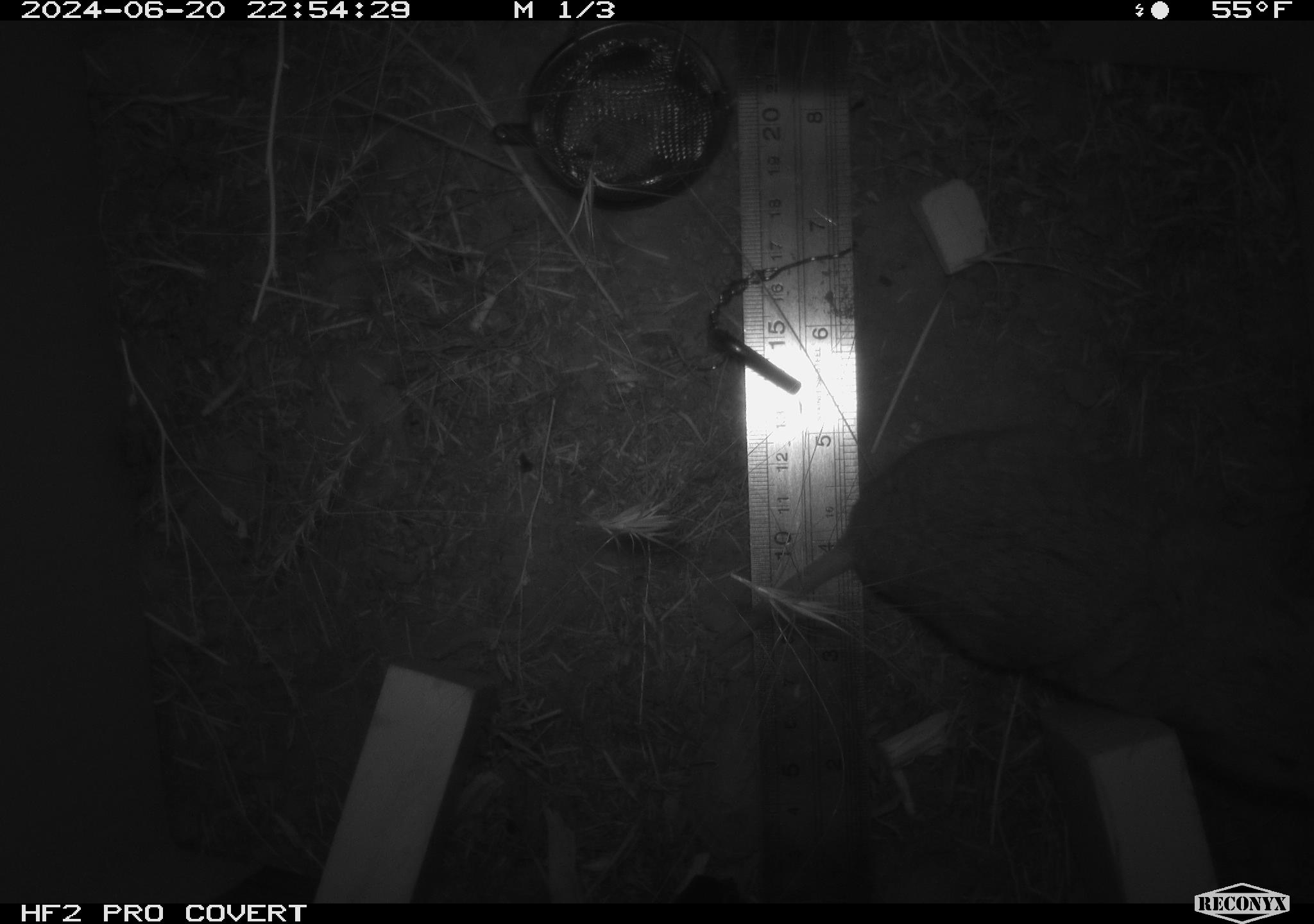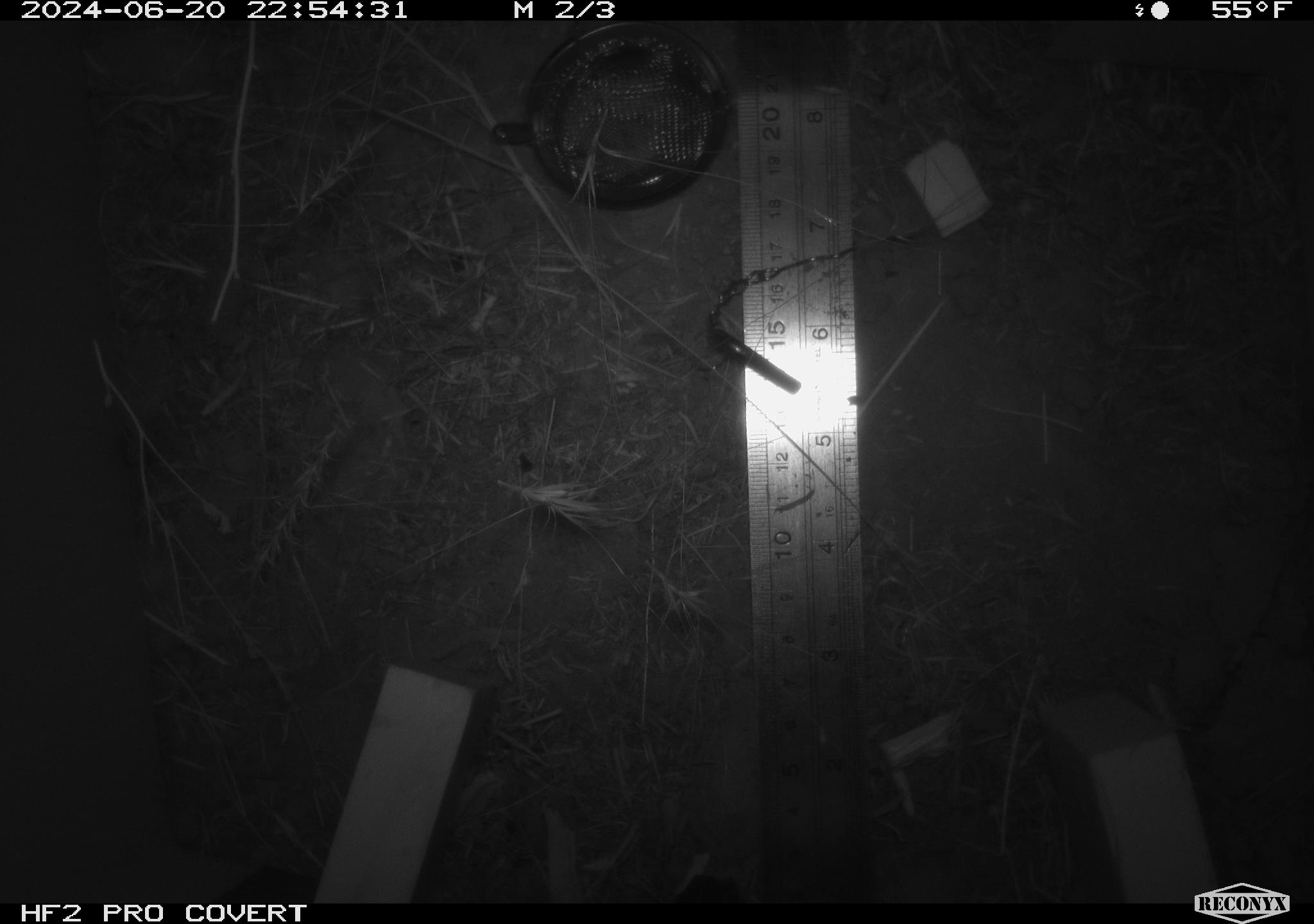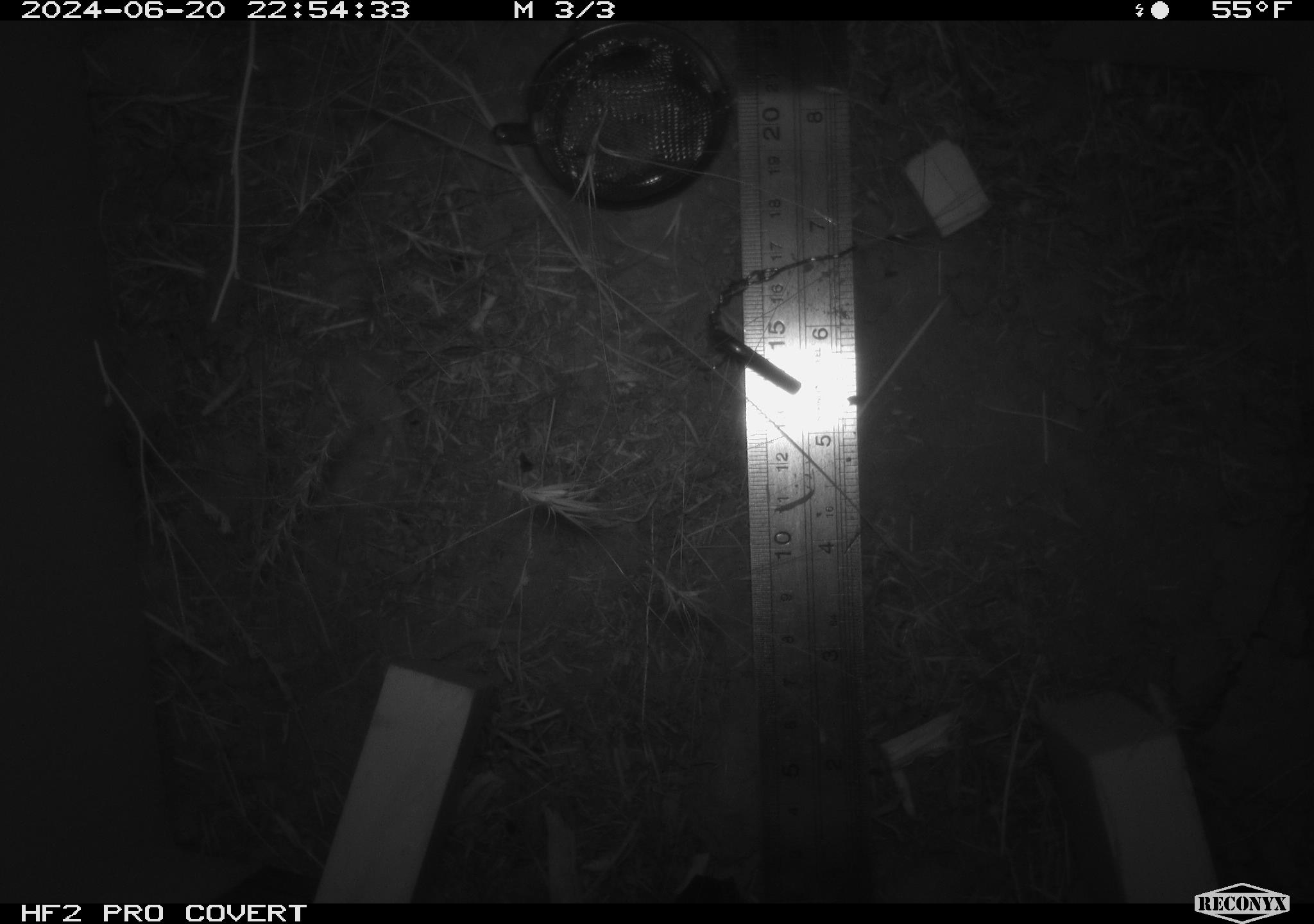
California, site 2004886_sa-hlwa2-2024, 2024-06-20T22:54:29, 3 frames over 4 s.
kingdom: Animalia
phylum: Chordata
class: Mammalia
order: Rodentia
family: Geomyidae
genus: Thomomys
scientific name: Thomomys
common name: smooth-toothed pocket gophers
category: thomomys species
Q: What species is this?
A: Thomomys species (smooth-toothed pocket gophers) (Thomomys).